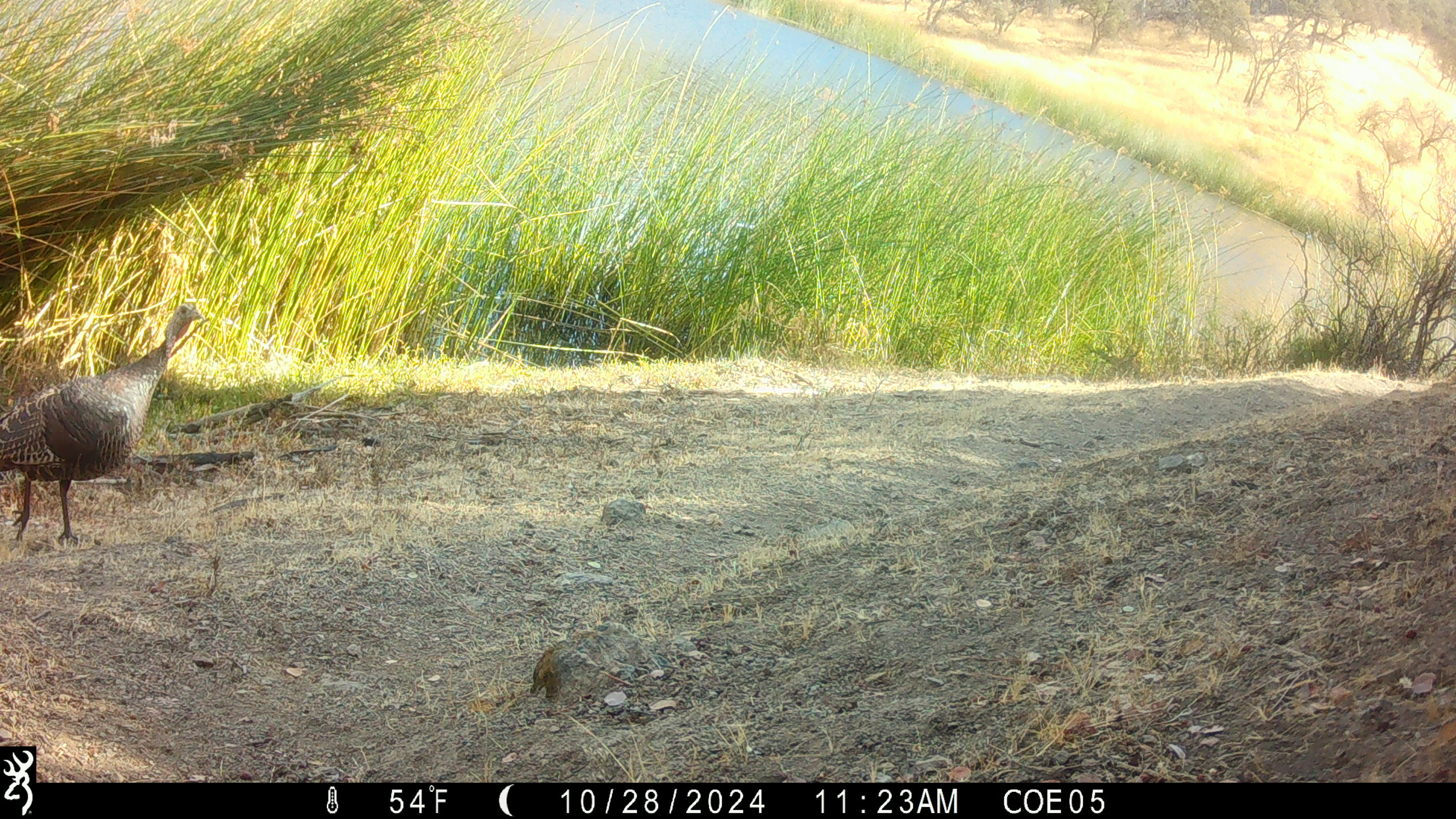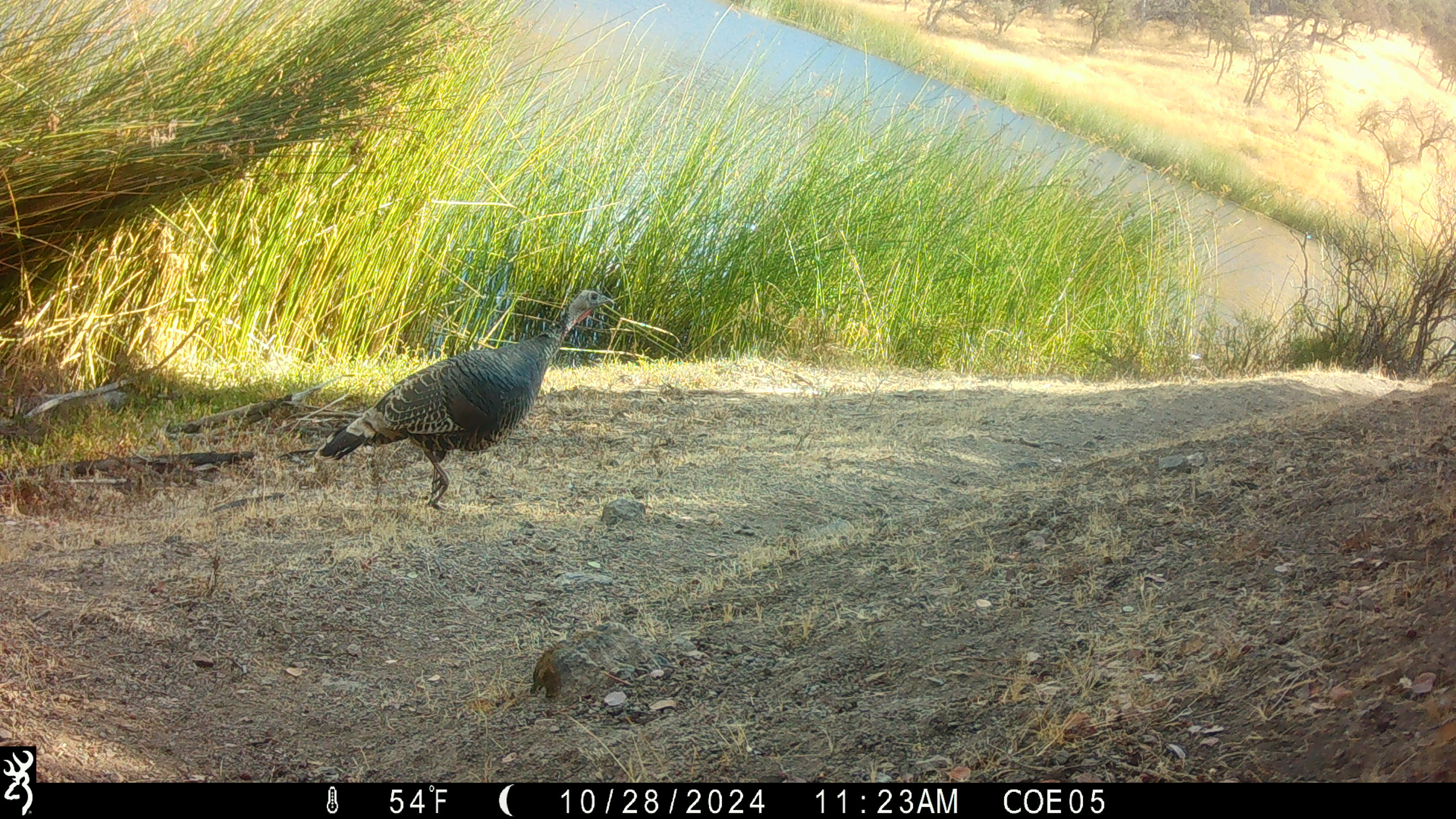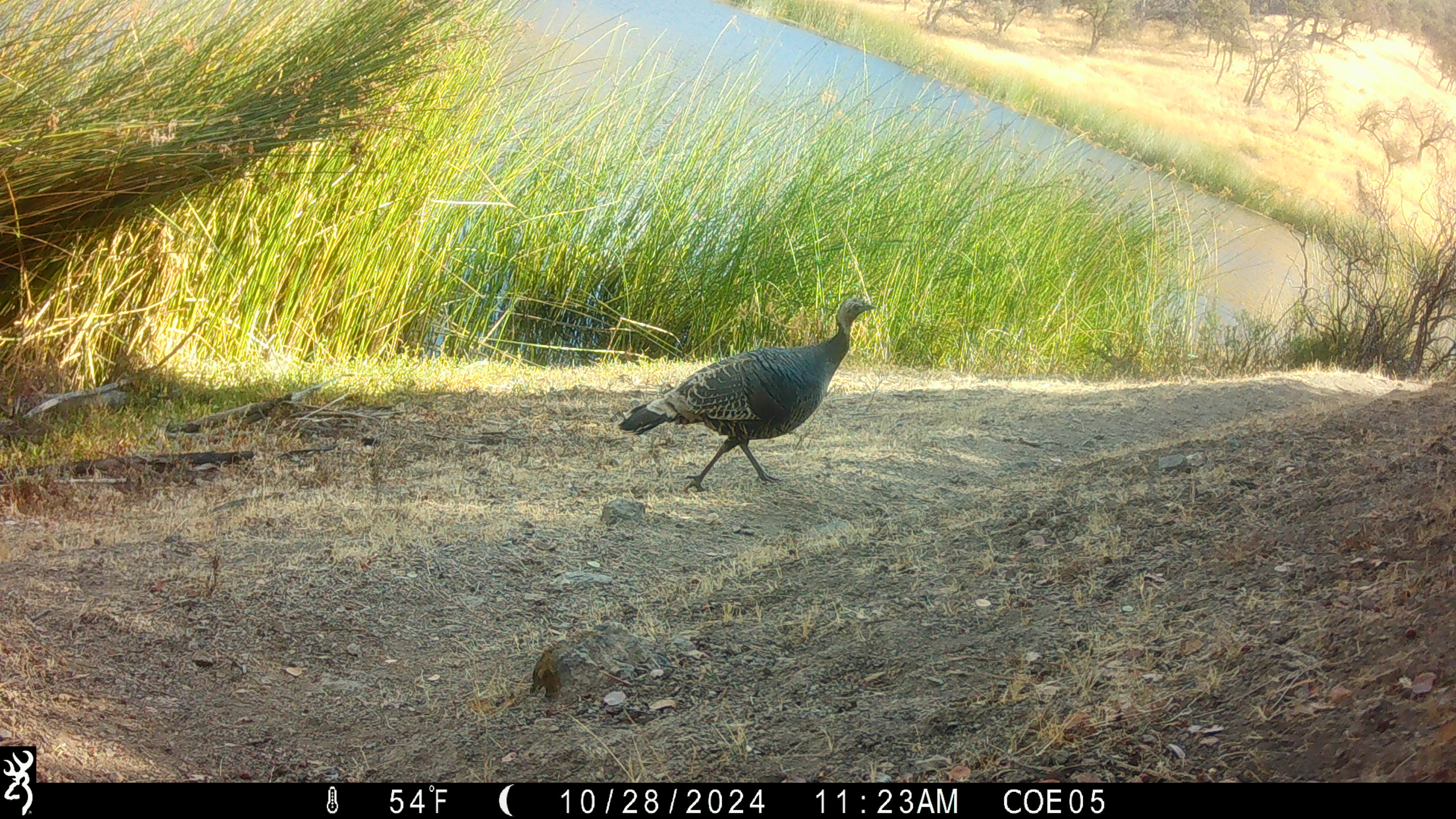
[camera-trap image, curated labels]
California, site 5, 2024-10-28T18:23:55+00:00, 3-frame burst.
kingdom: Animalia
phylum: Chordata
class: Aves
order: Galliformes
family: Phasianidae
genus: Meleagris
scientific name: Meleagris gallopavo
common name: turkey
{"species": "turkey (Meleagris gallopavo)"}